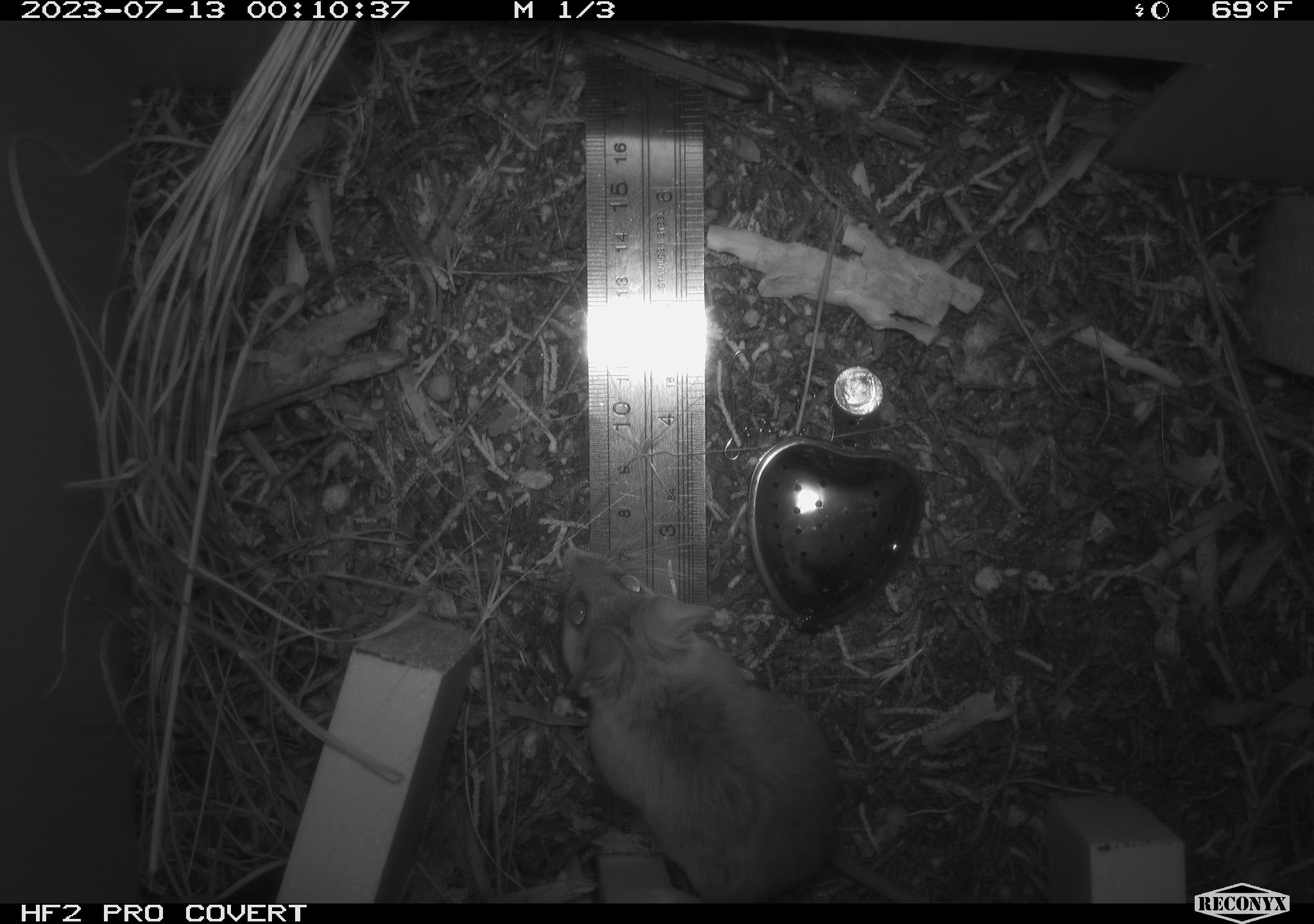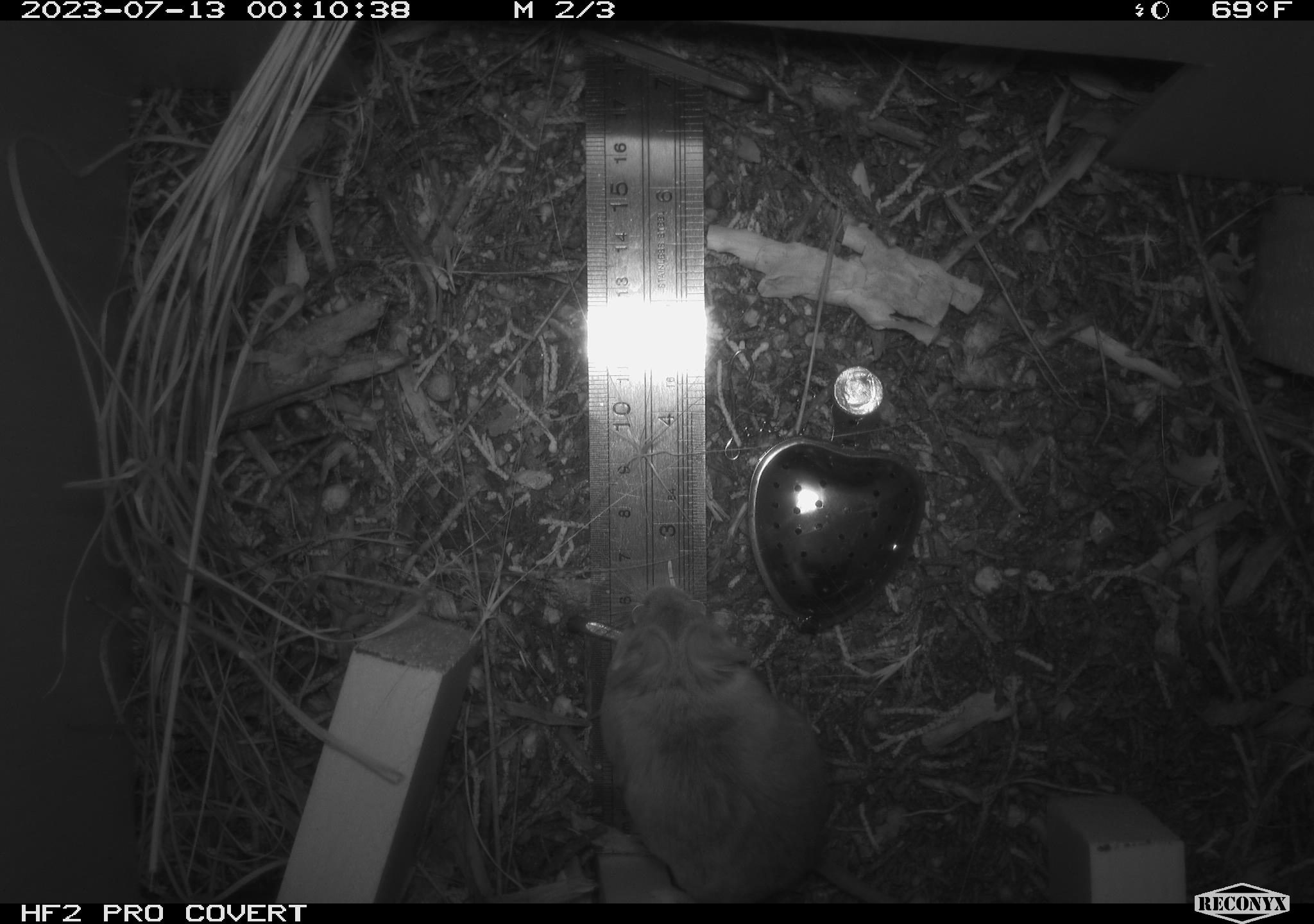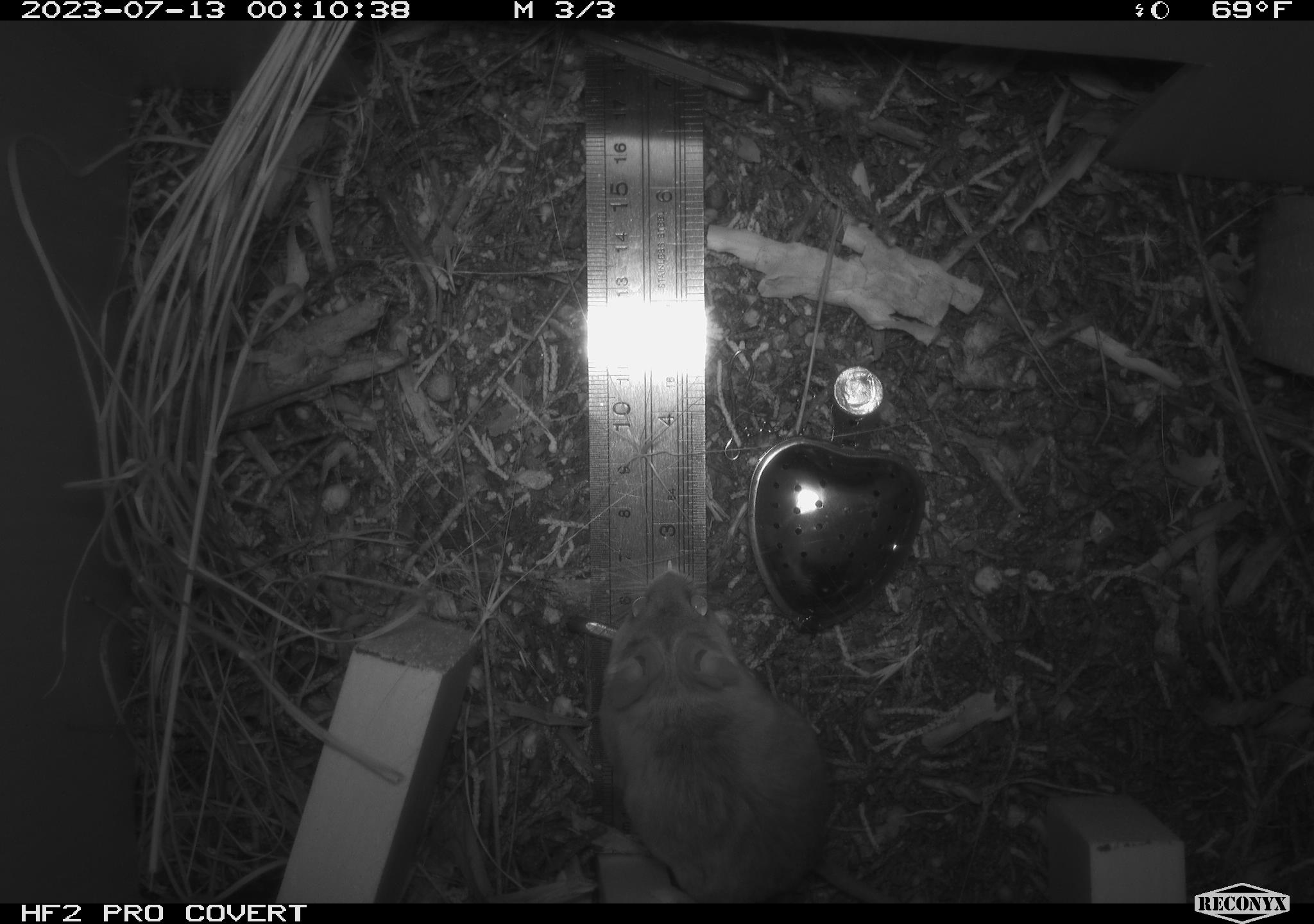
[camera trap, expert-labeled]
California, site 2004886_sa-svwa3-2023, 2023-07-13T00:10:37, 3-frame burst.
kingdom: Animalia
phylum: Chordata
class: Mammalia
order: Rodentia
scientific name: Rodentia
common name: mouse species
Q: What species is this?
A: Mouse species (Rodentia).